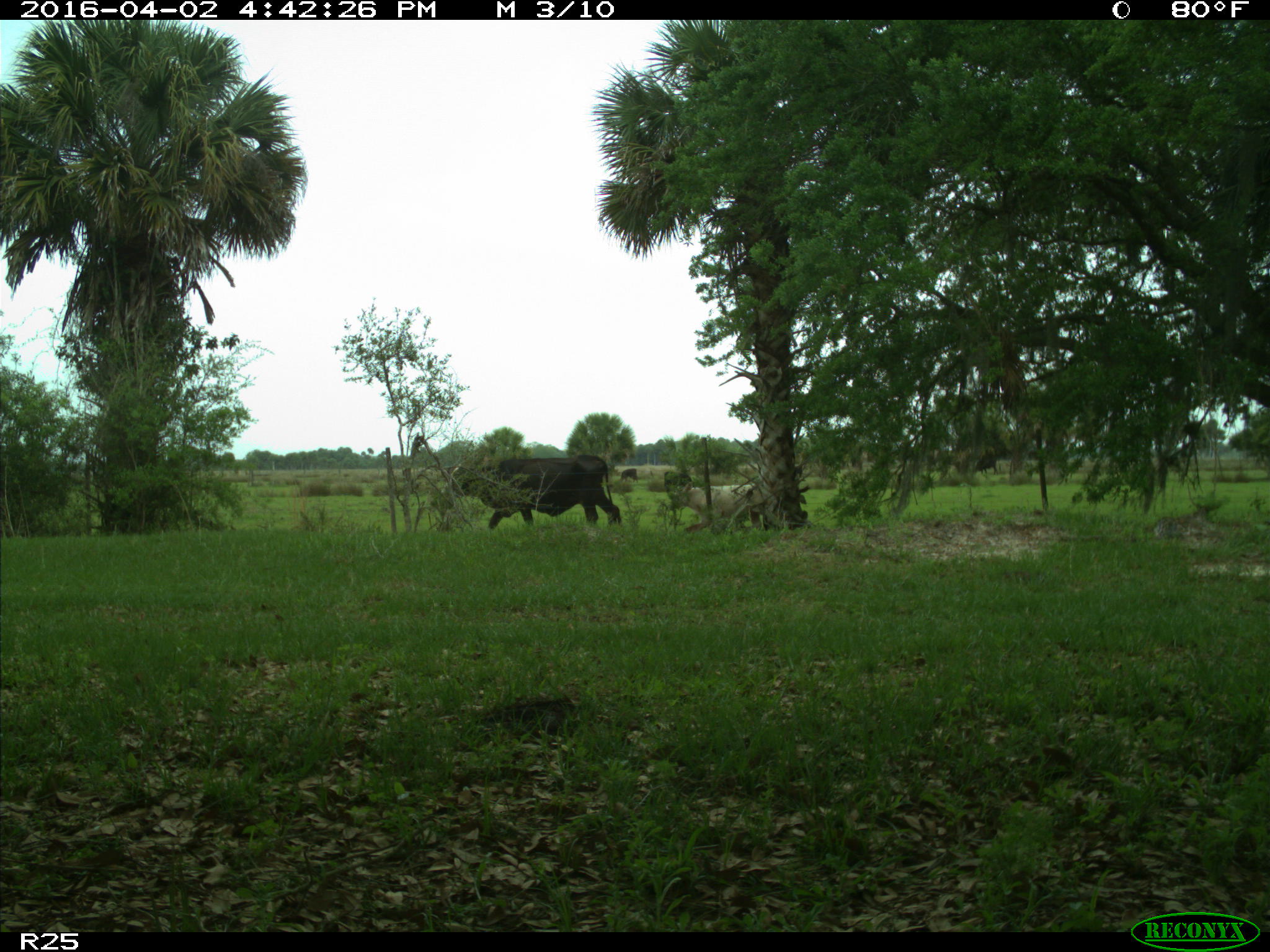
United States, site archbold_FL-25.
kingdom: Animalia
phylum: Chordata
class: Mammalia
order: Artiodactyla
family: Bovidae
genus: Bos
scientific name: Bos taurus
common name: domestic cow